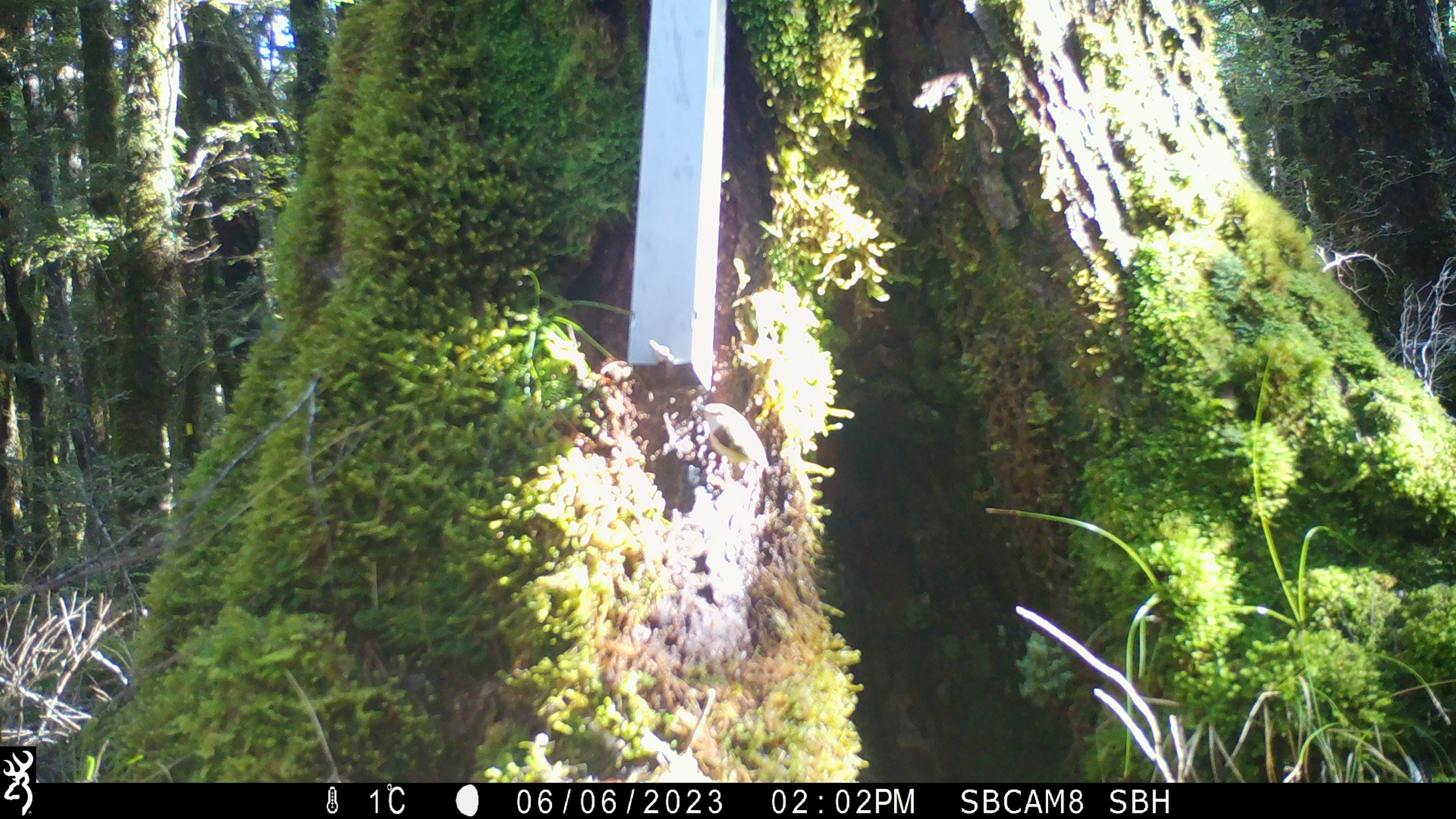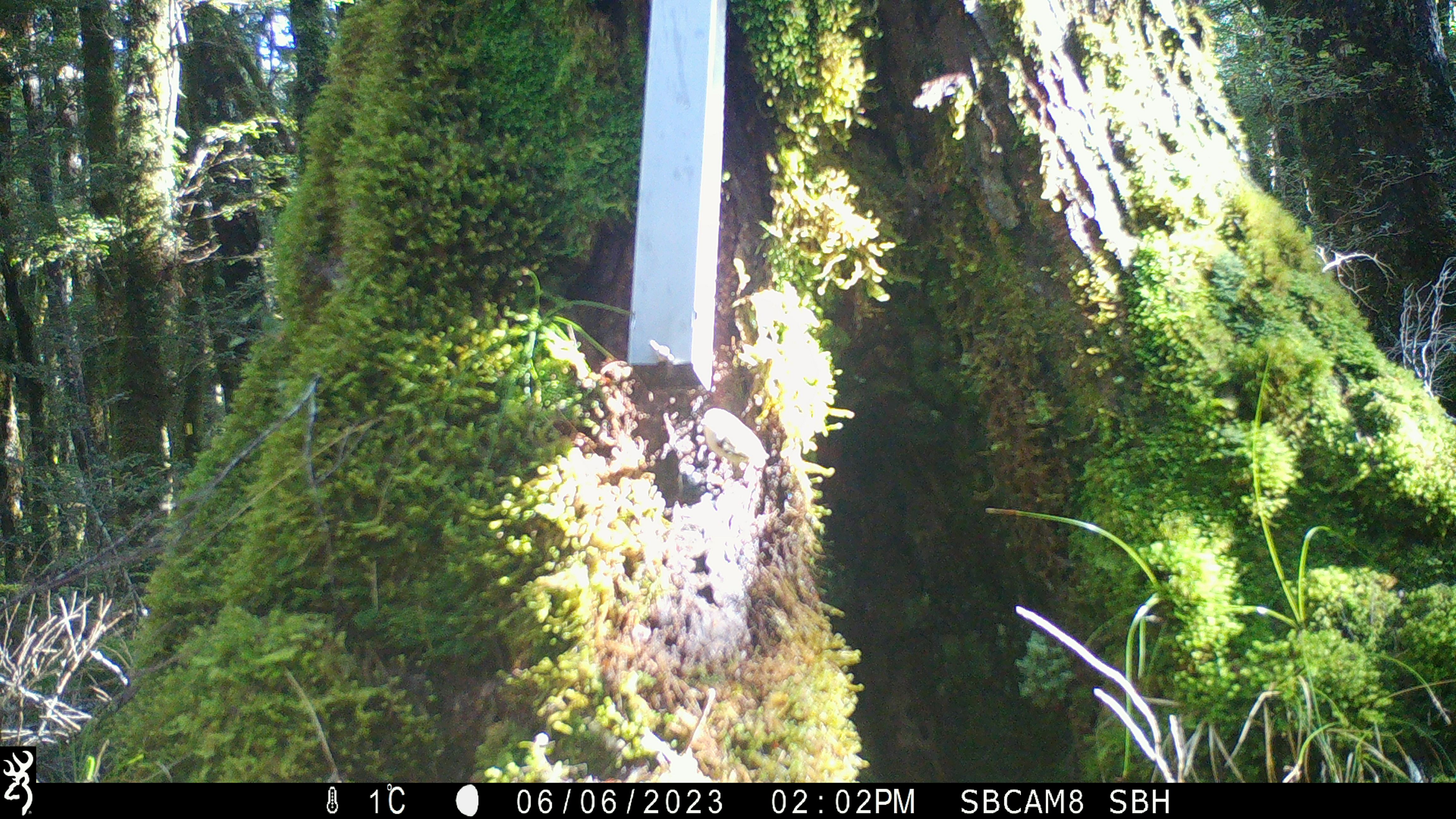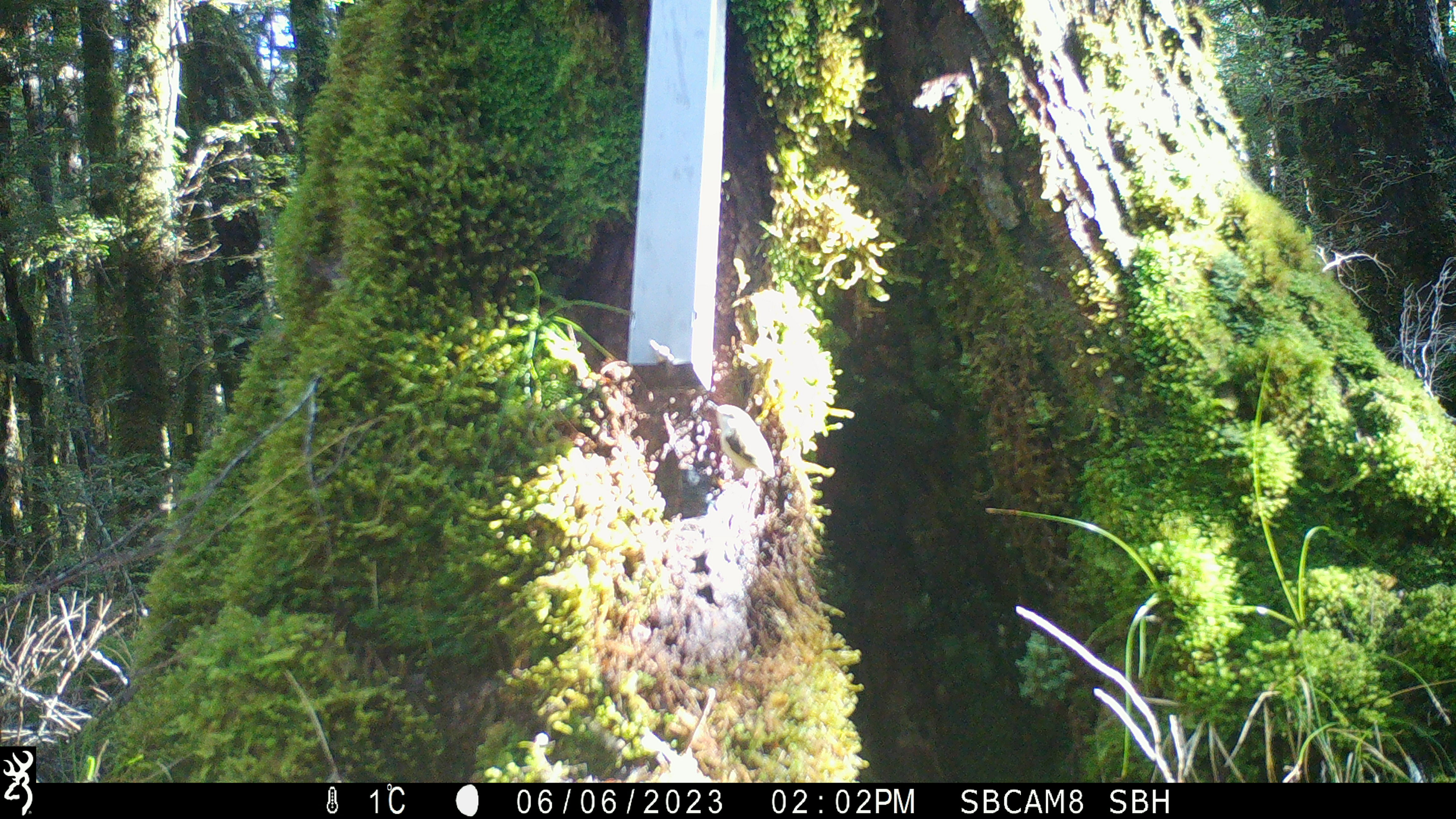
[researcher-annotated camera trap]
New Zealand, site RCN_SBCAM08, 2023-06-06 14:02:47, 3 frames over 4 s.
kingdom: Animalia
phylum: Chordata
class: Aves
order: Passeriformes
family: Acanthisittidae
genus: Acanthisitta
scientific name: Acanthisitta chloris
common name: rifleman